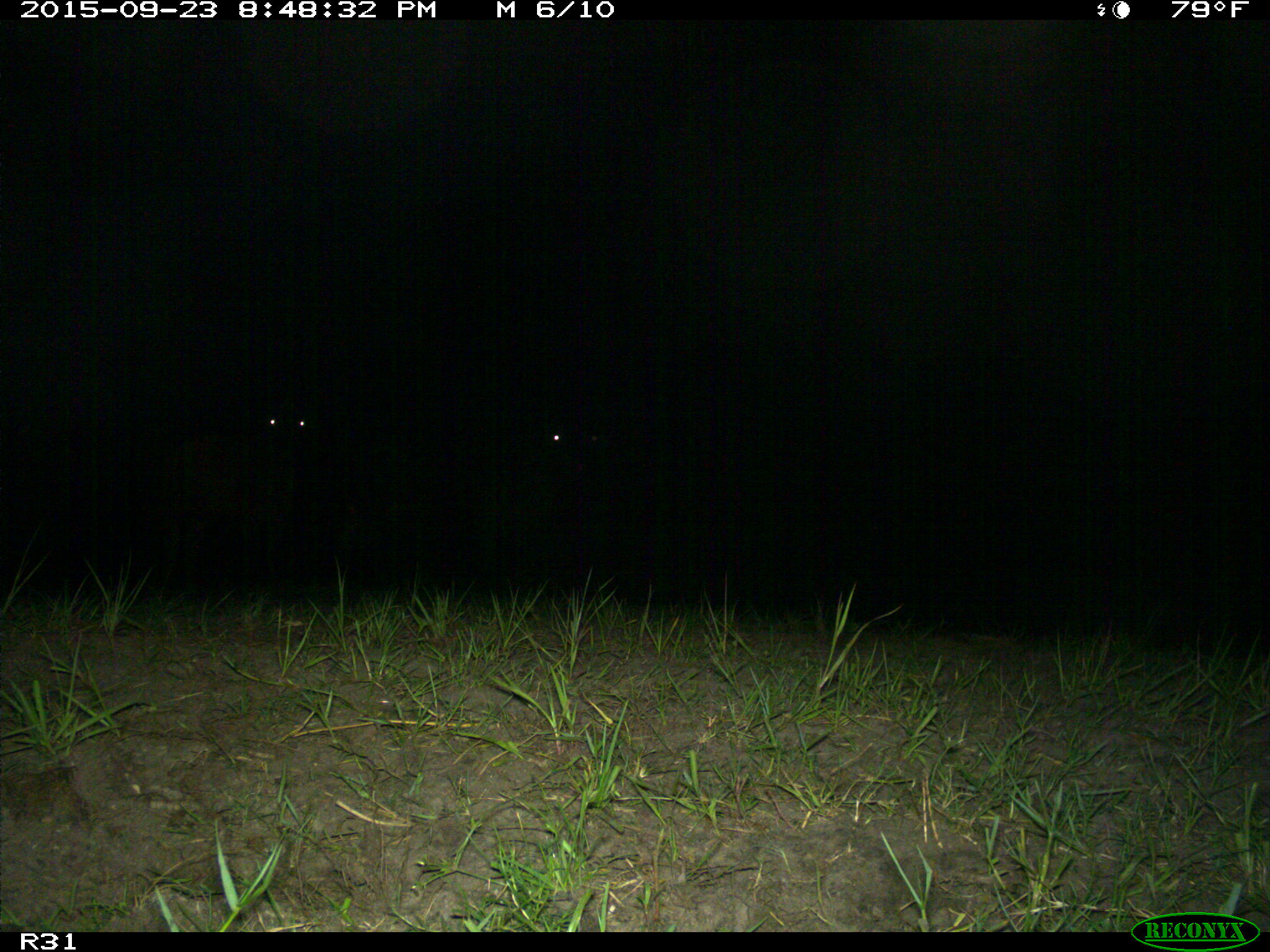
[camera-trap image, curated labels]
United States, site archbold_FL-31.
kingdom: Animalia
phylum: Chordata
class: Mammalia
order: Artiodactyla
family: Bovidae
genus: Bos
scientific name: Bos taurus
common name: domestic cow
Bos taurus (domestic cow).